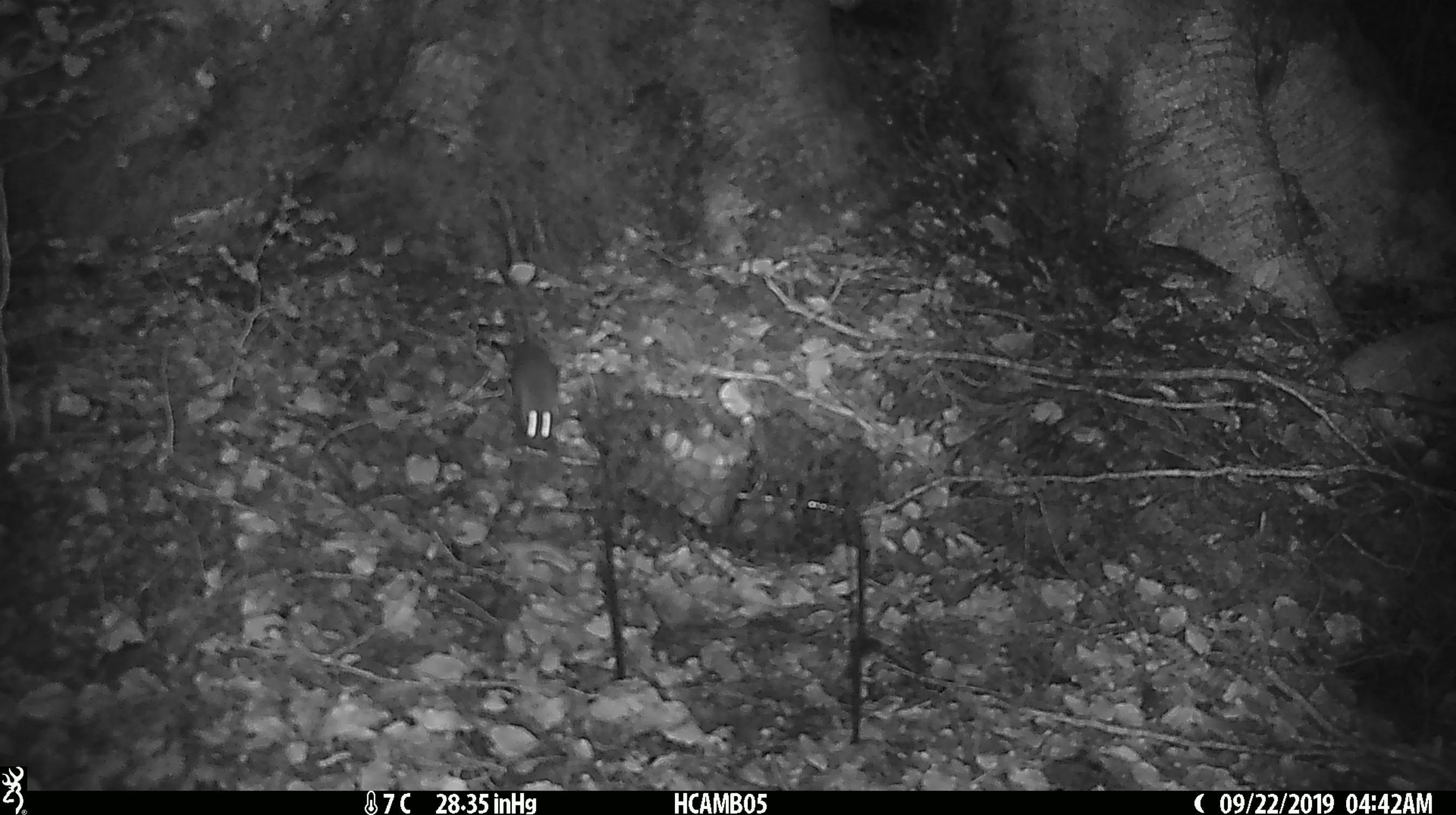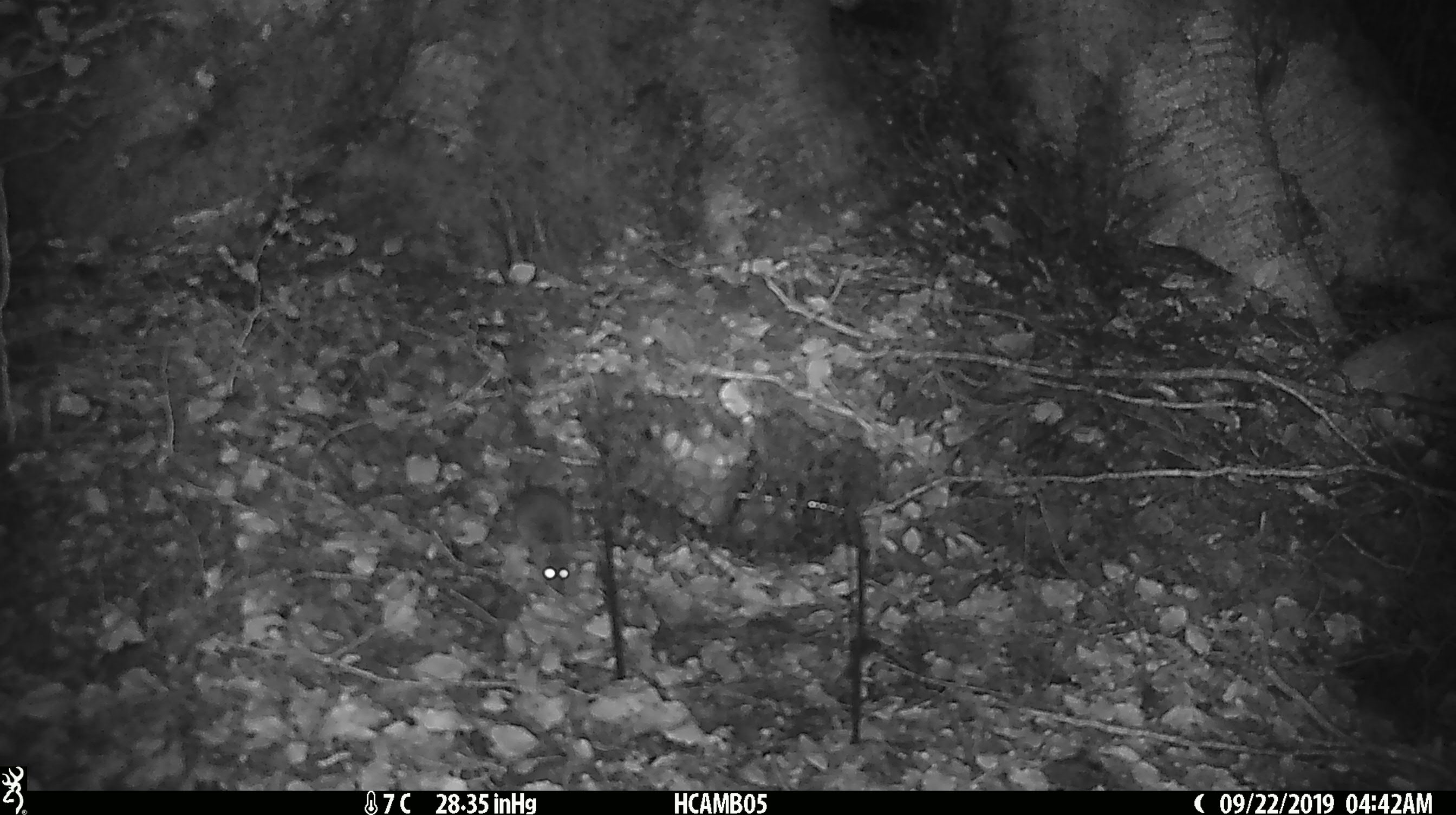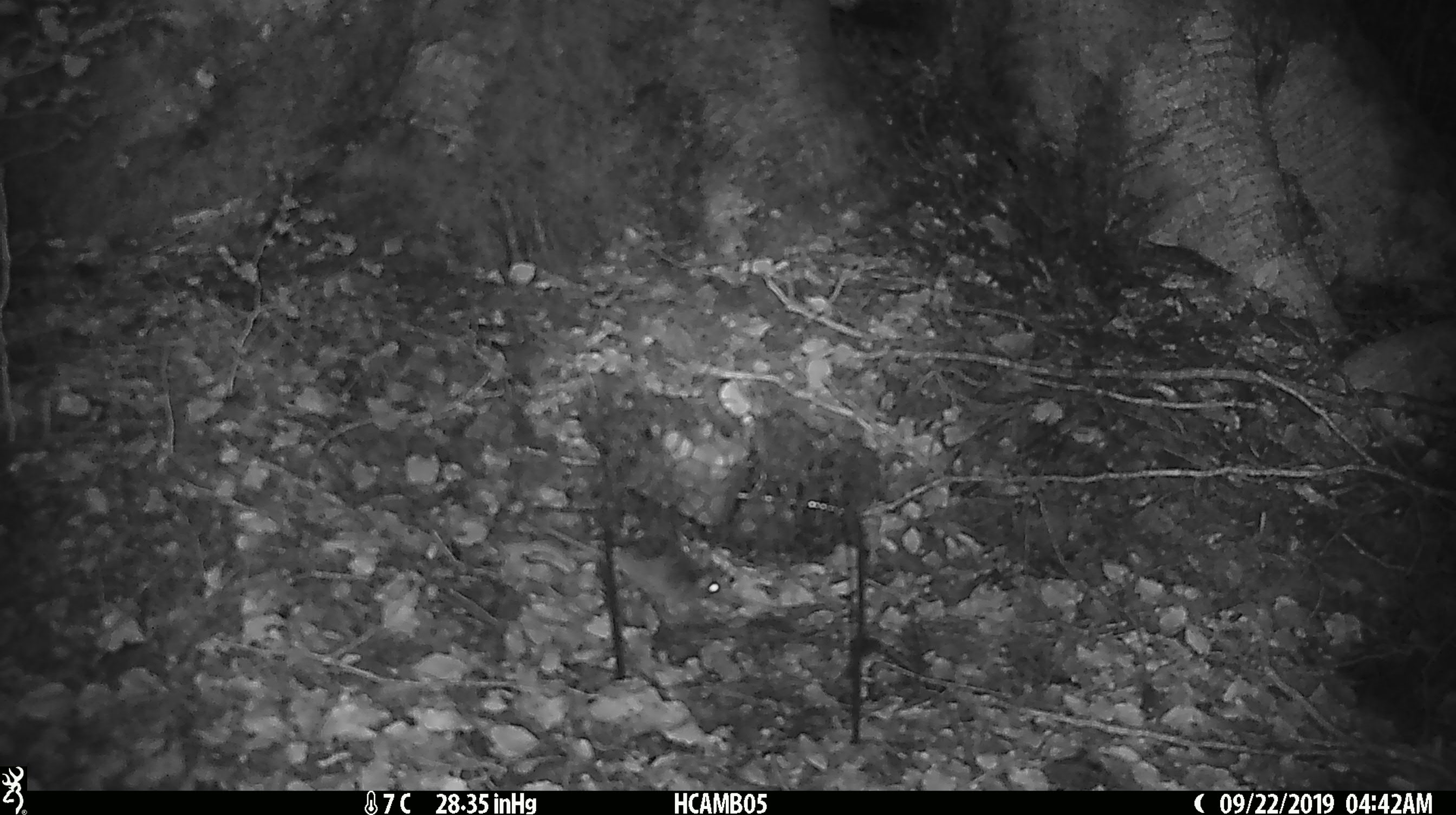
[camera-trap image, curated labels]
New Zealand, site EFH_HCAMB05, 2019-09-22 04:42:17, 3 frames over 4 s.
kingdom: Animalia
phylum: Chordata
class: Mammalia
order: Rodentia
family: Muridae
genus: Mus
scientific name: Mus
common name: mouse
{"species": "mouse (Mus)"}